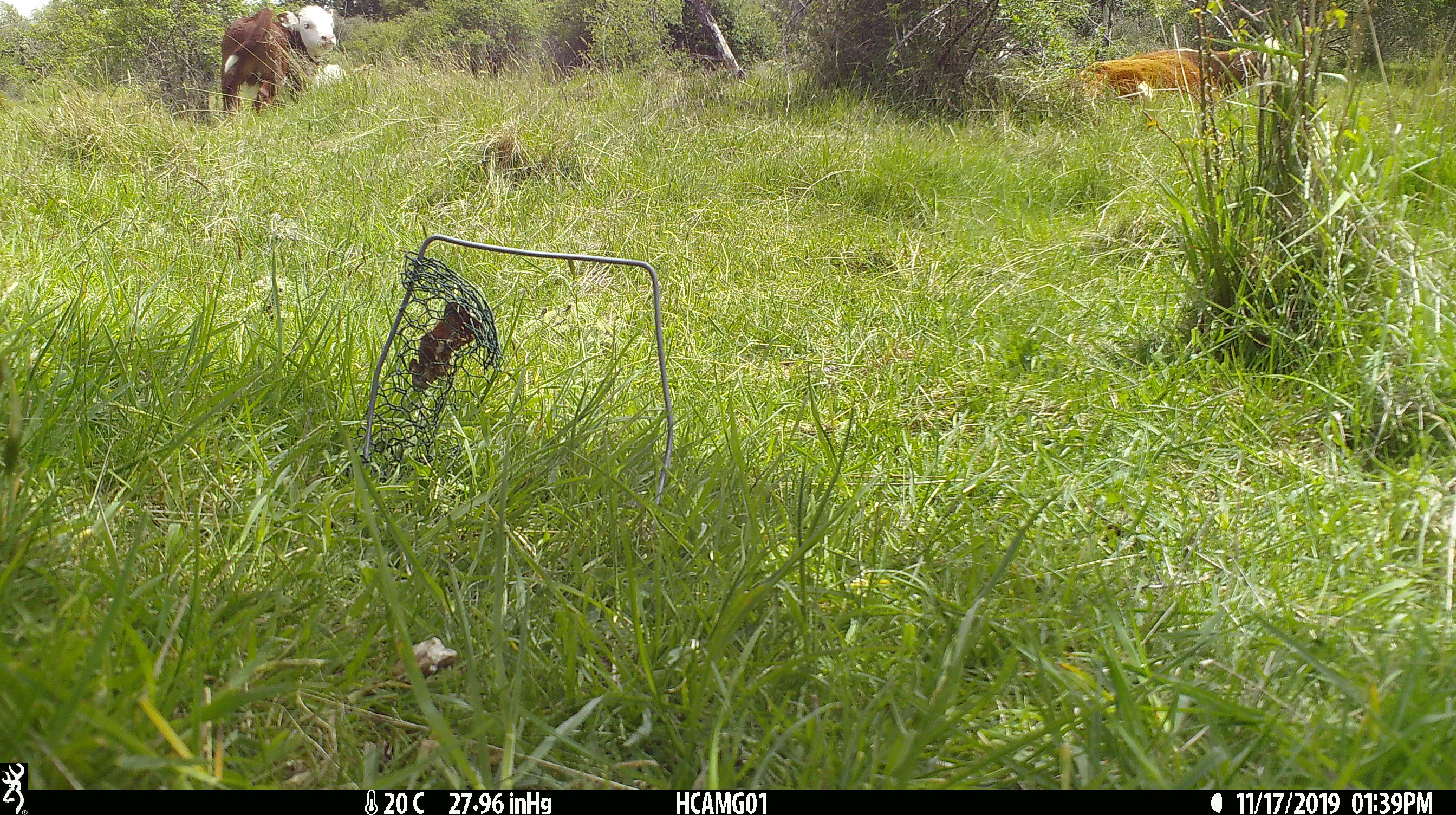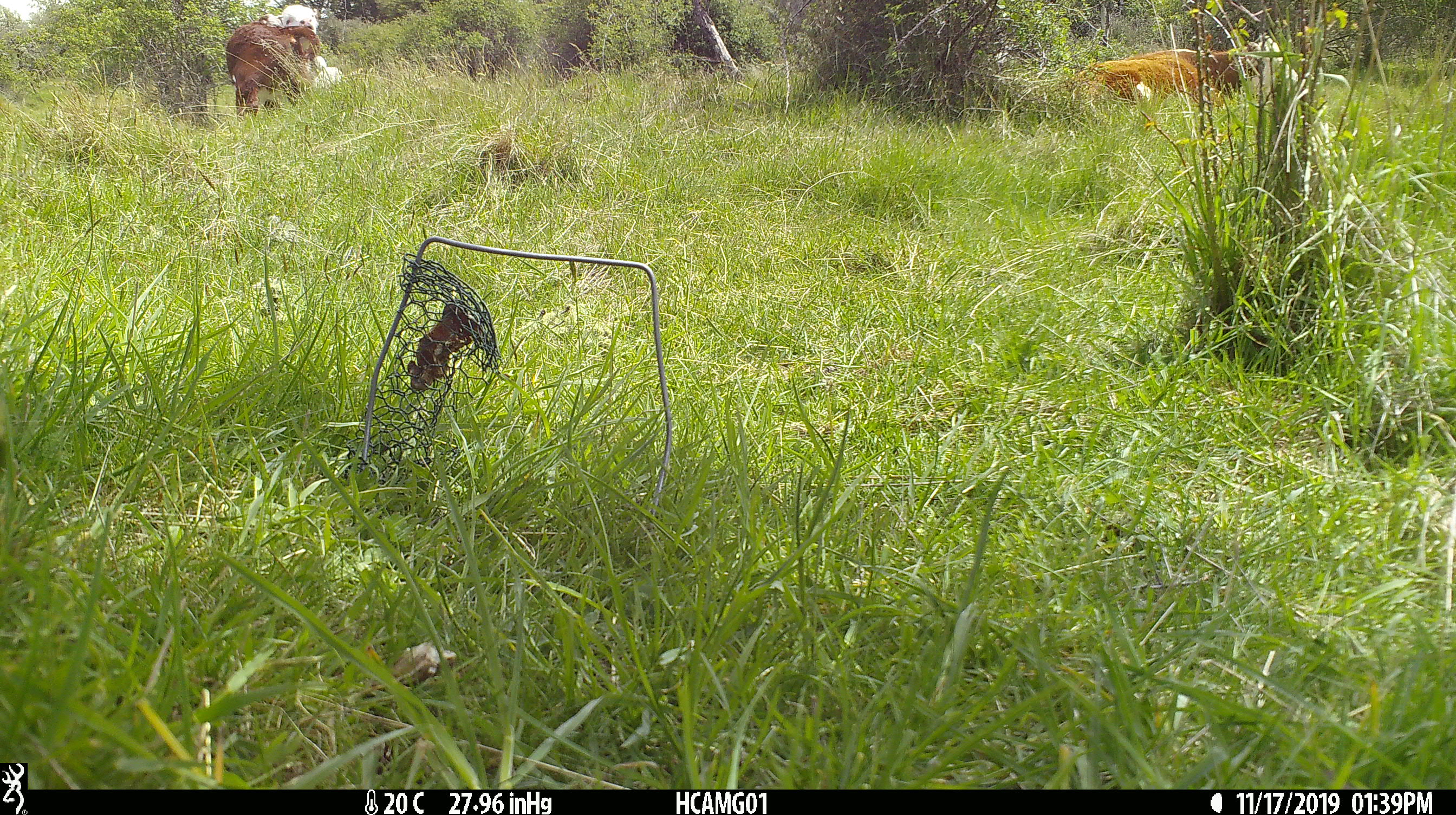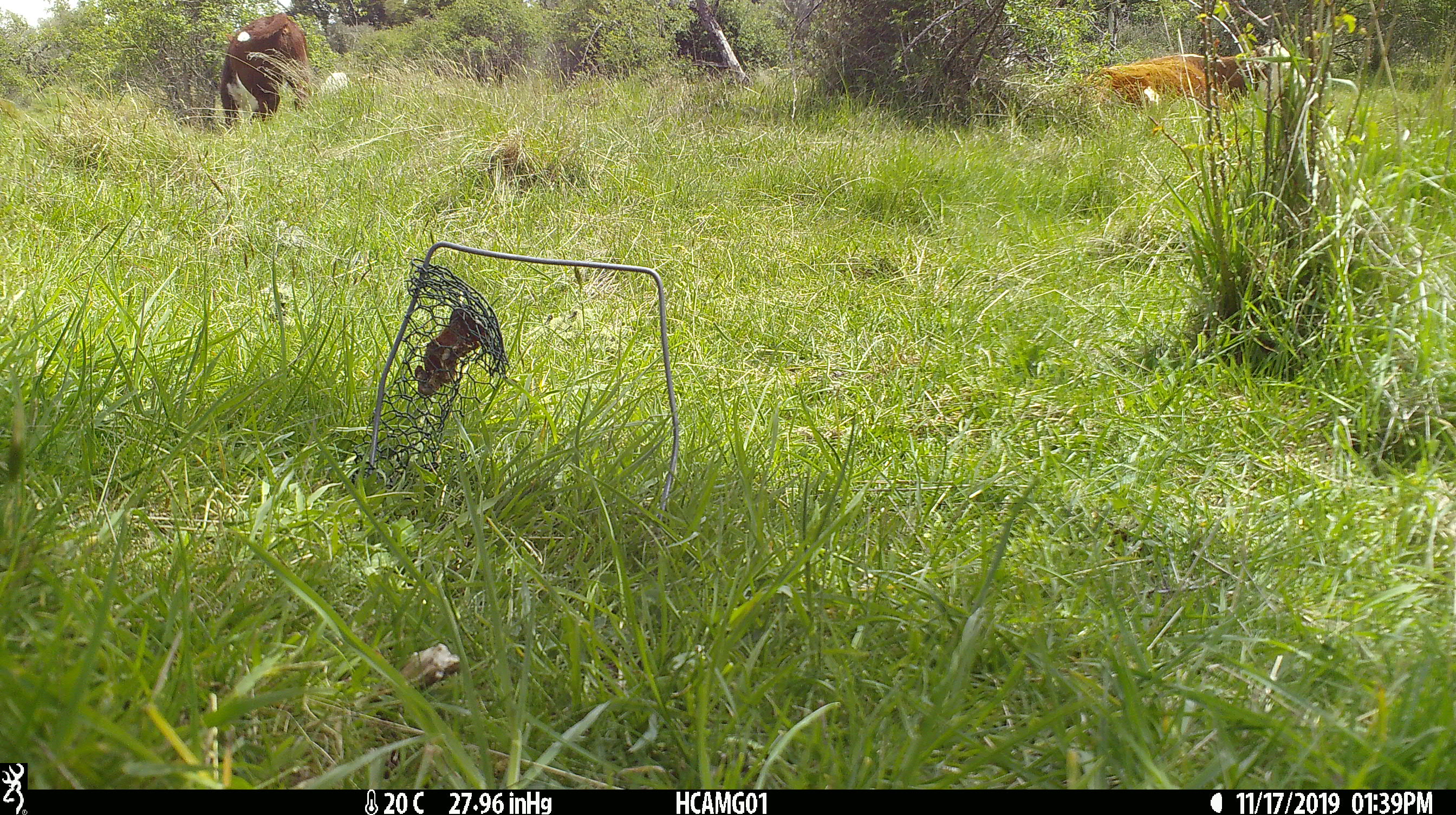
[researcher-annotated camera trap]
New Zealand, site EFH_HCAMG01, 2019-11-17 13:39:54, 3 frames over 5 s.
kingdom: Animalia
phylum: Chordata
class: Mammalia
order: Artiodactyla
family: Bovidae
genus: Bos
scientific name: Bos taurus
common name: domestic cow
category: cow